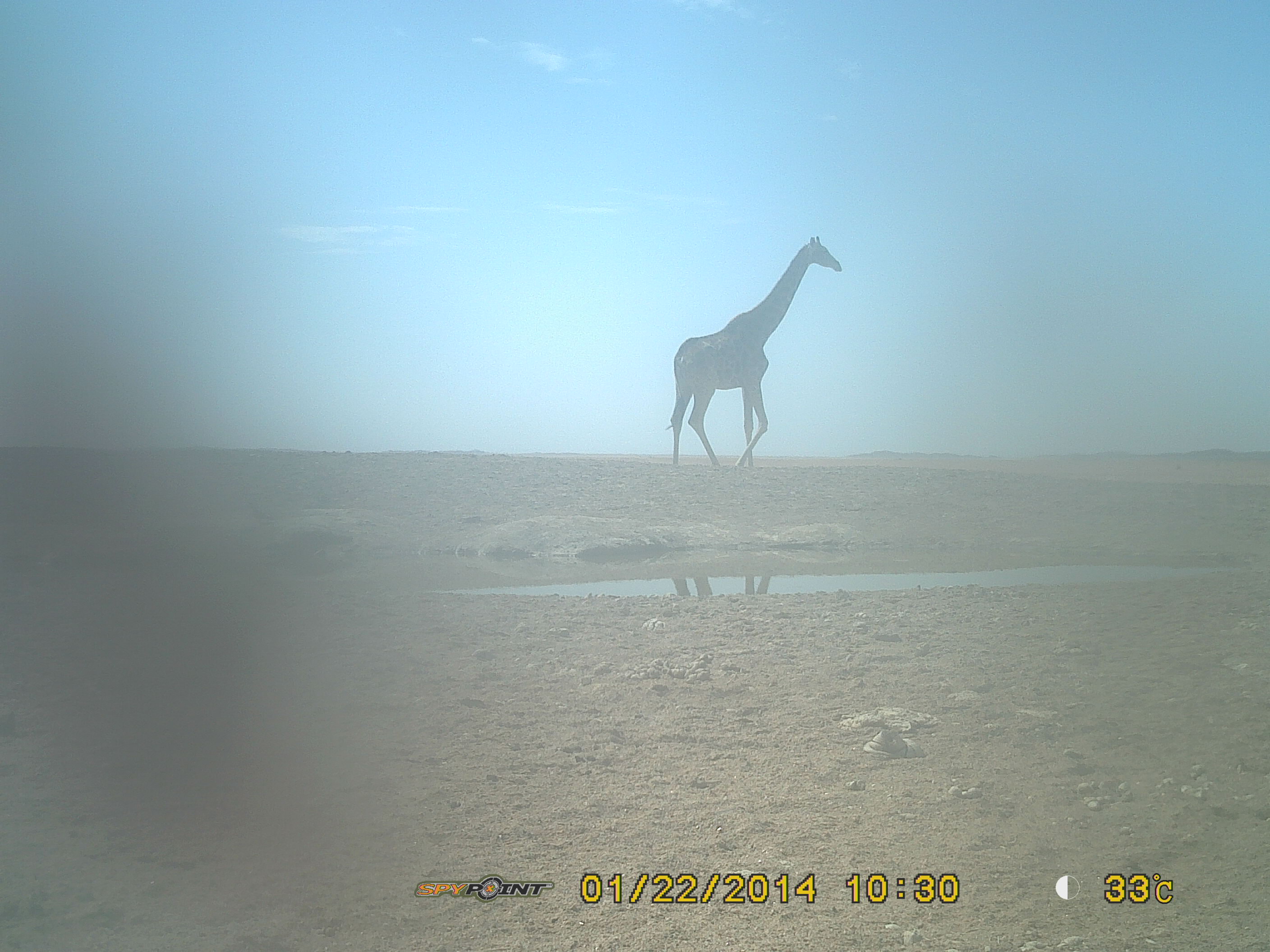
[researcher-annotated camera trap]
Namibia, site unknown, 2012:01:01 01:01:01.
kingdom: Animalia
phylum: Chordata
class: Mammalia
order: Artiodactyla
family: Giraffidae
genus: Giraffa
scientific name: Giraffa camelopardalis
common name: giraffe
Giraffa camelopardalis (giraffe).